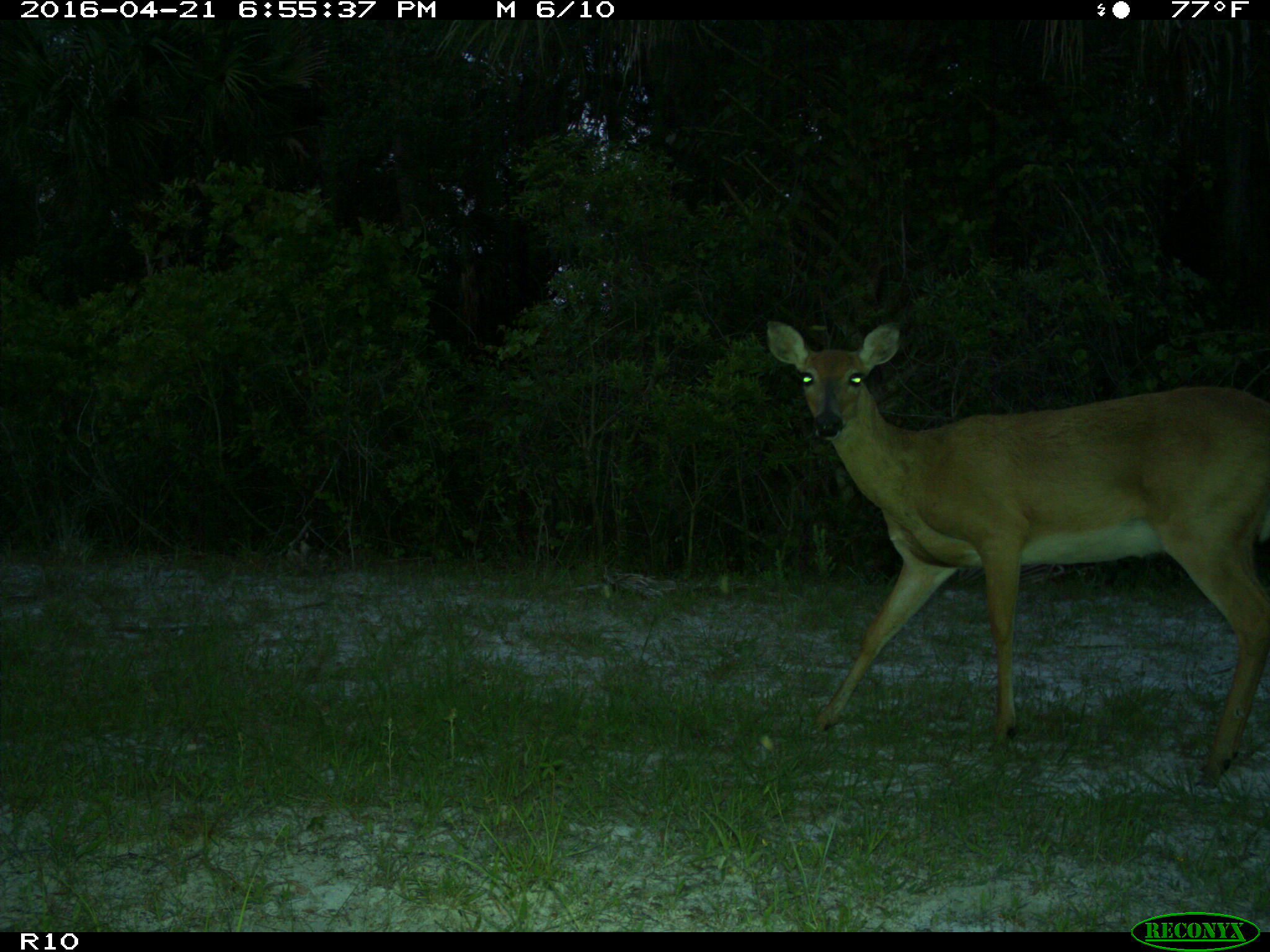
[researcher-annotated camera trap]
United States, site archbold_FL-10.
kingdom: Animalia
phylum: Chordata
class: Mammalia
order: Artiodactyla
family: Cervidae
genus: Odocoileus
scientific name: Odocoileus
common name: deer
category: unidentified deer